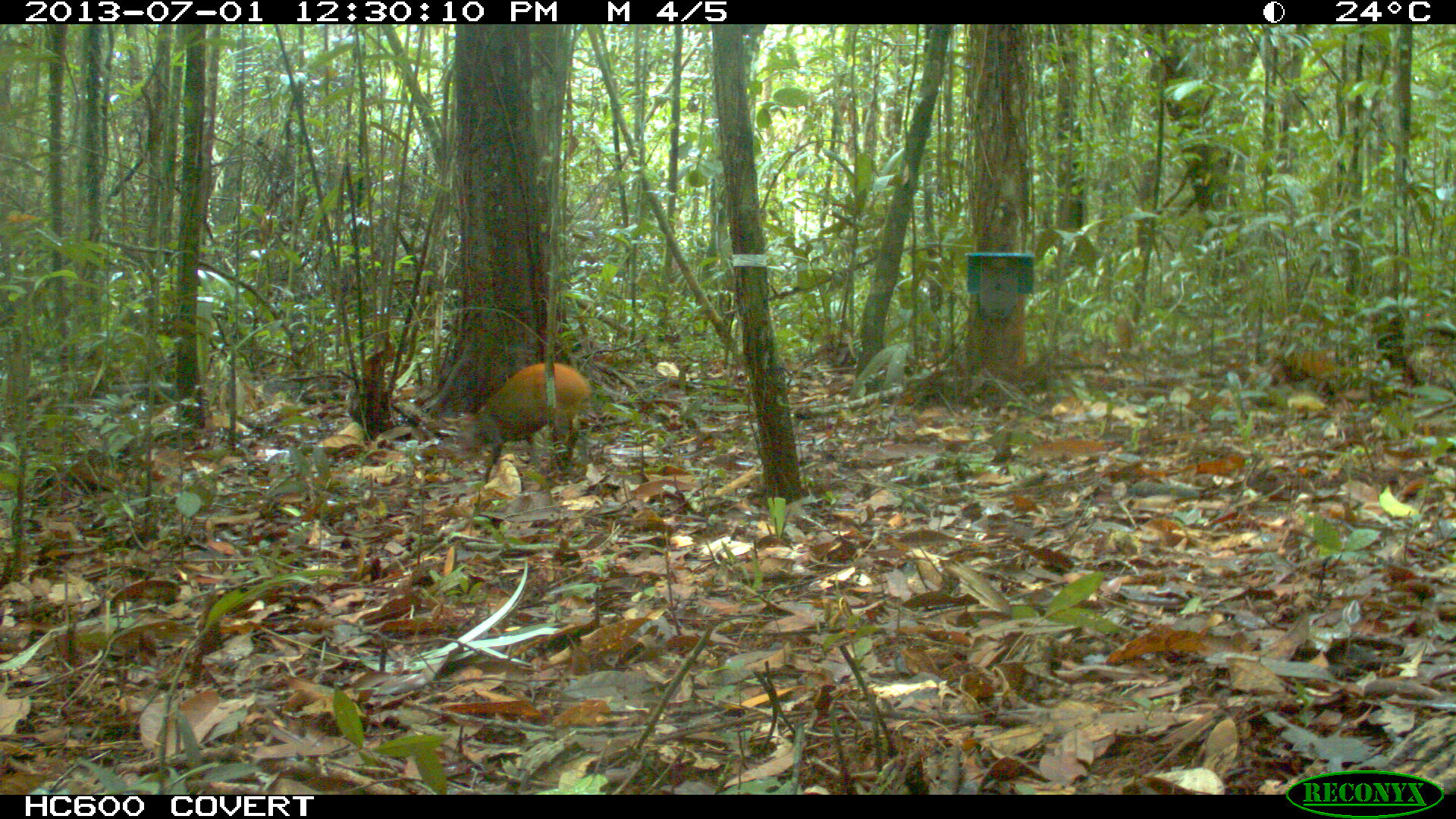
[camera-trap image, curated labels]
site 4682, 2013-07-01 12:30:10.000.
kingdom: Animalia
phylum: Chordata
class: Mammalia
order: Rodentia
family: Dasyproctidae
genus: Dasyprocta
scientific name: Dasyprocta leporina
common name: red-rumped agouti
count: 1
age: adult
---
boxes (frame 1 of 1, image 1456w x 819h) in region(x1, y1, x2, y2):
dasyprocta leporina: region(443, 362, 590, 482)